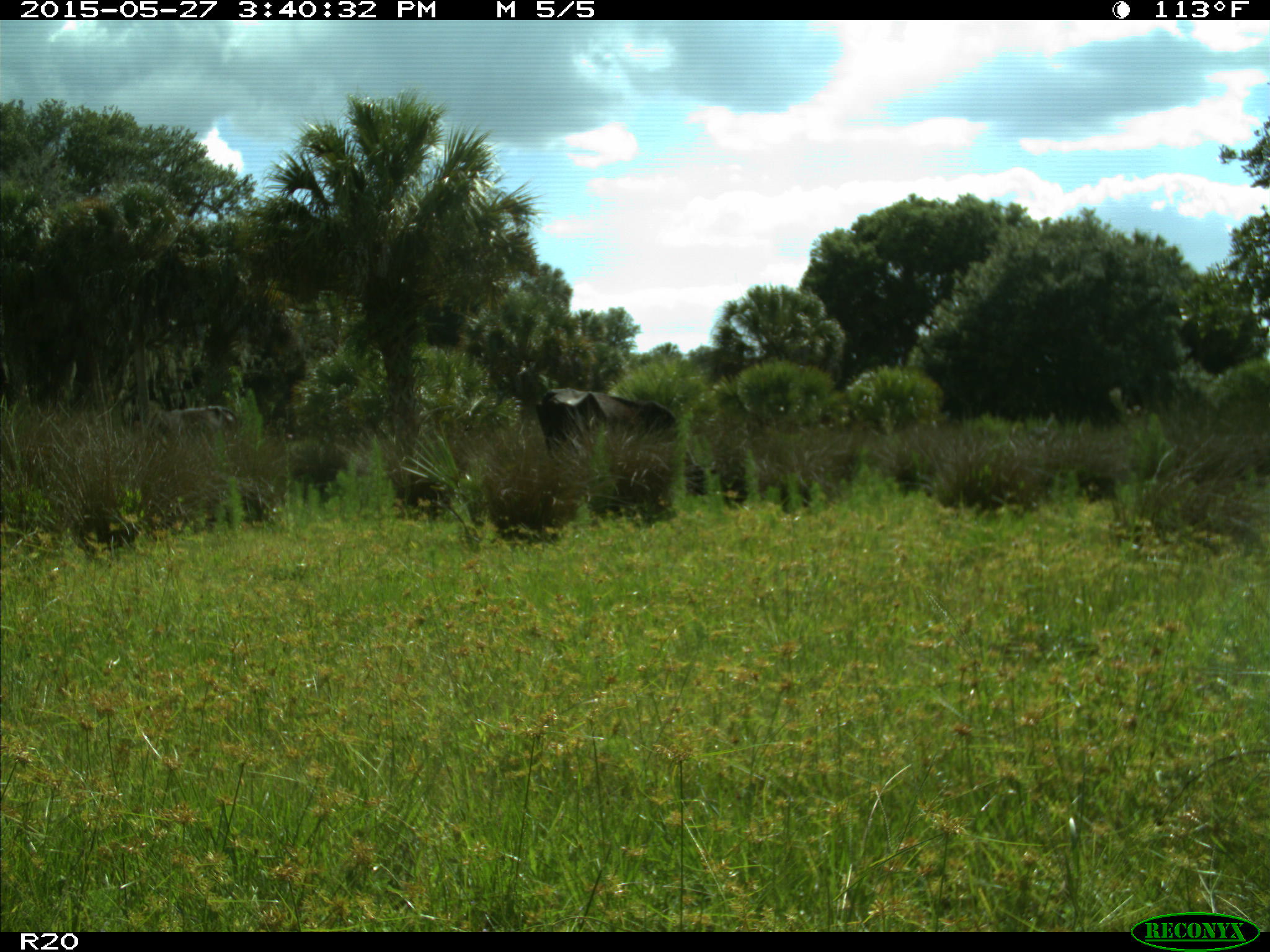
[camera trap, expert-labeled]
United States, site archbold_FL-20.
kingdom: Animalia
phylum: Chordata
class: Mammalia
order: Artiodactyla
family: Bovidae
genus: Bos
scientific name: Bos taurus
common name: domestic cow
Bos taurus (domestic cow).